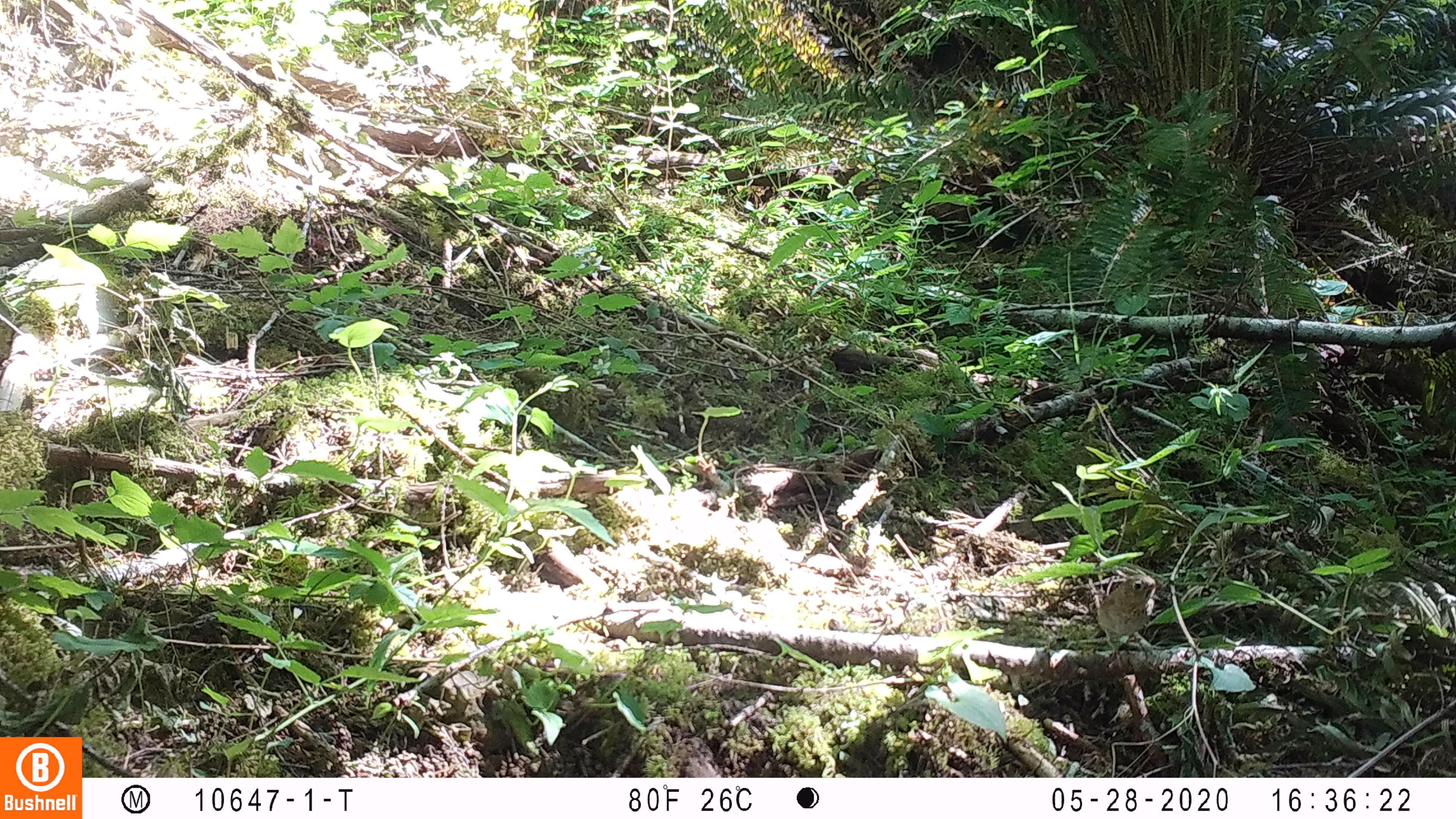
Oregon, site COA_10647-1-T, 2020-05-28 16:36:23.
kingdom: Animalia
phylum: Chordata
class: Aves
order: Passeriformes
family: Turdidae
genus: Catharus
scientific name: Catharus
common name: brown thrushes and nightingale-thrushes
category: catharus species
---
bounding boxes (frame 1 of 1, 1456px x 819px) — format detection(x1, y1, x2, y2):
catharus species: detection(1092, 569, 1164, 652)